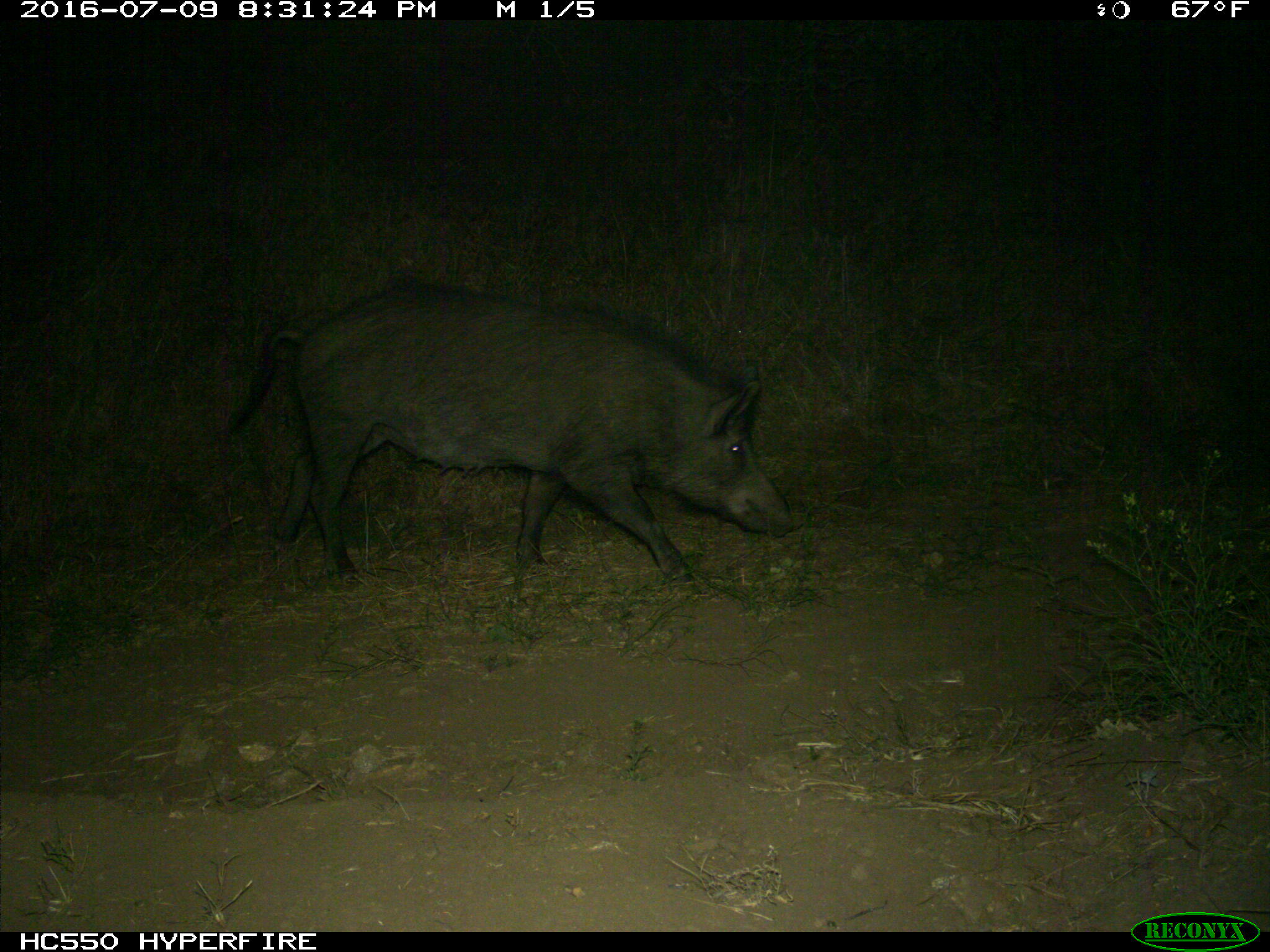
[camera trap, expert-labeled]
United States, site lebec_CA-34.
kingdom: Animalia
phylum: Chordata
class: Mammalia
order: Artiodactyla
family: Suidae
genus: Sus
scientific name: Sus scrofa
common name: wild boar